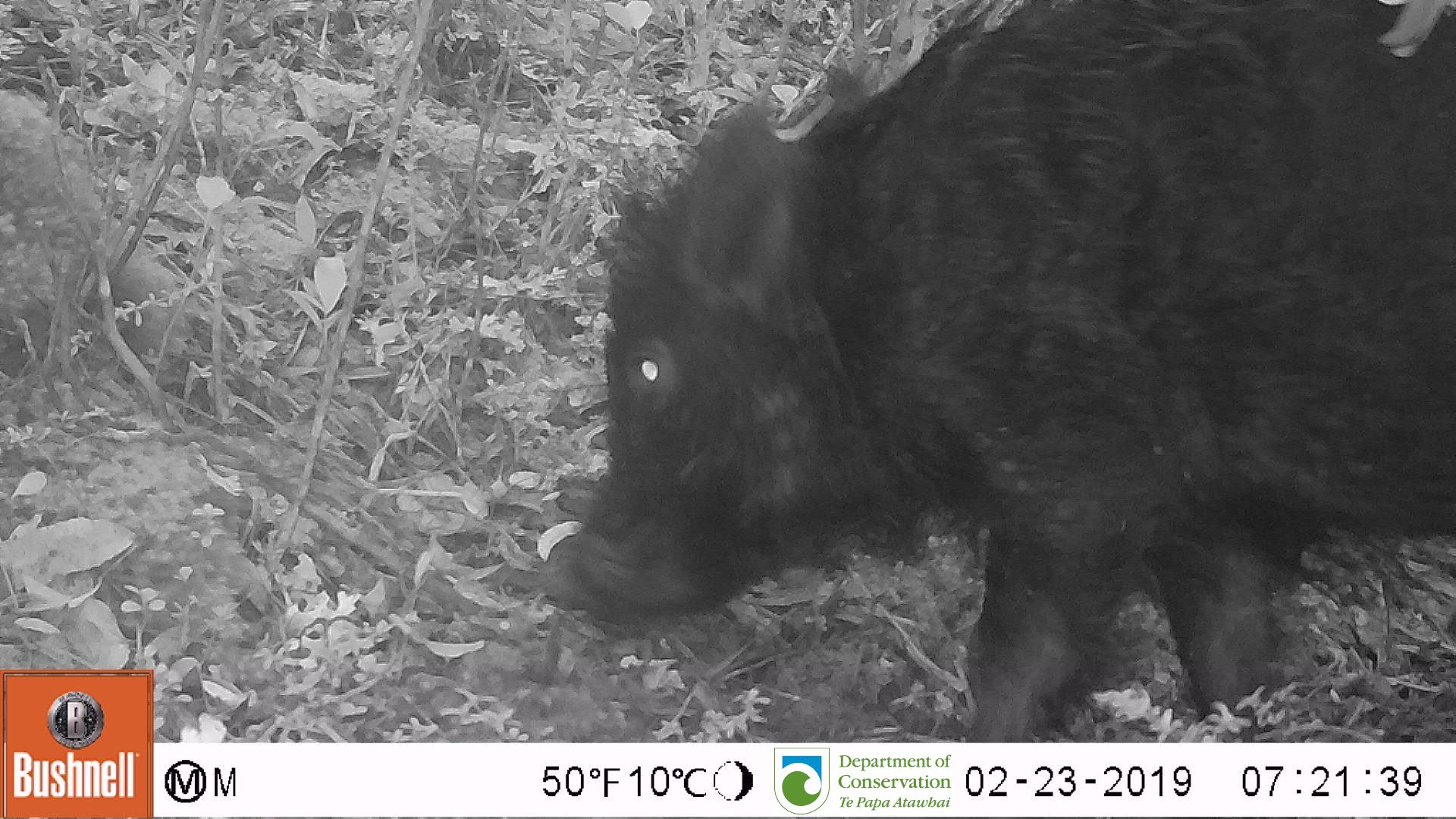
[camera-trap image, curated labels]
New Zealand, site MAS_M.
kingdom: Animalia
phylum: Chordata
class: Mammalia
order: Artiodactyla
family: Suidae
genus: Sus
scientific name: Sus scrofa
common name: pig